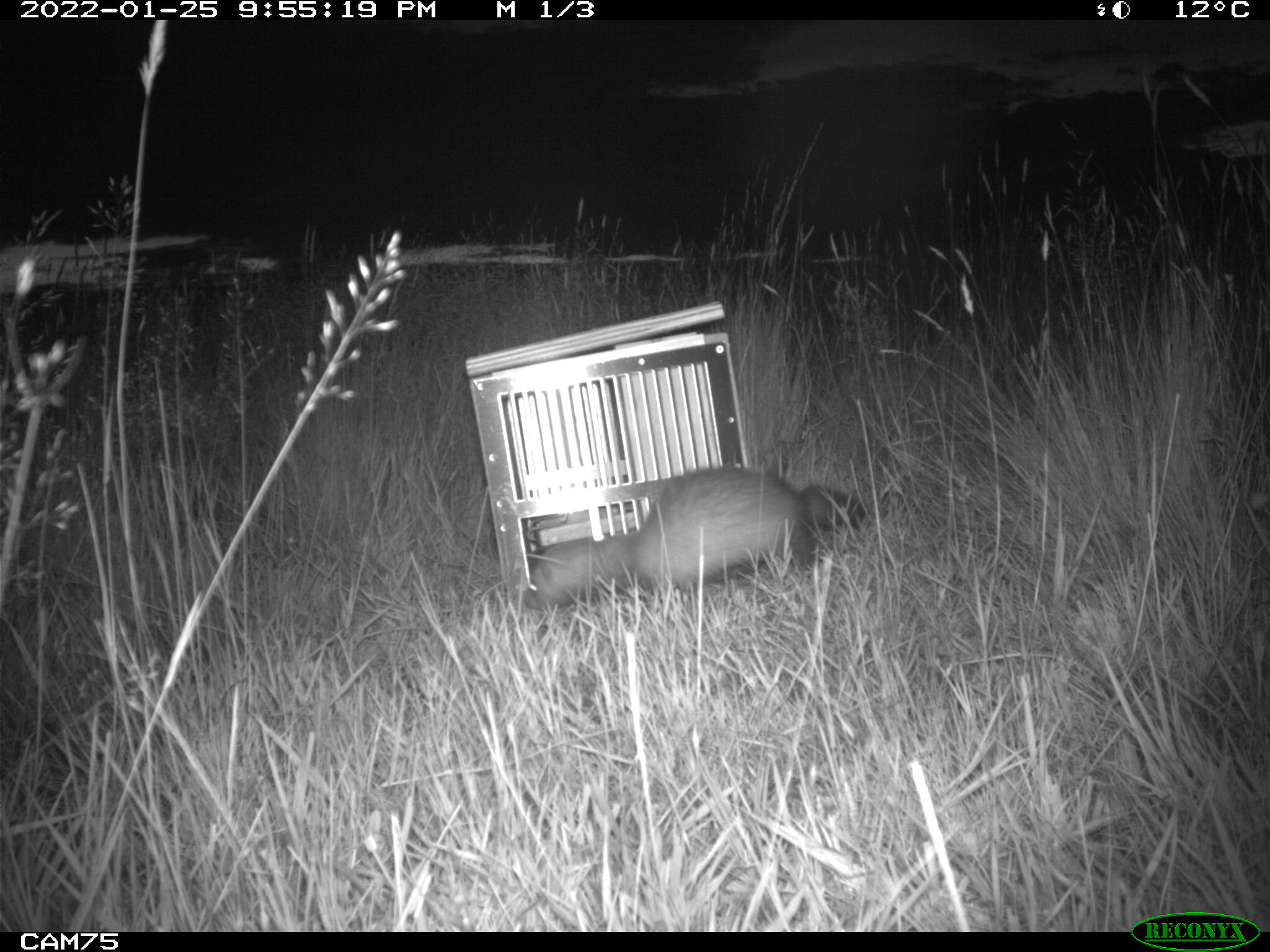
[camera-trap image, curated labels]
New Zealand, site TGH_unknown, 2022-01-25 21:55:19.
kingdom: Animalia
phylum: Chordata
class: Mammalia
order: Carnivora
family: Mustelidae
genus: Mustela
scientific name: Mustela furo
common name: ferret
Ferret (Mustela furo).